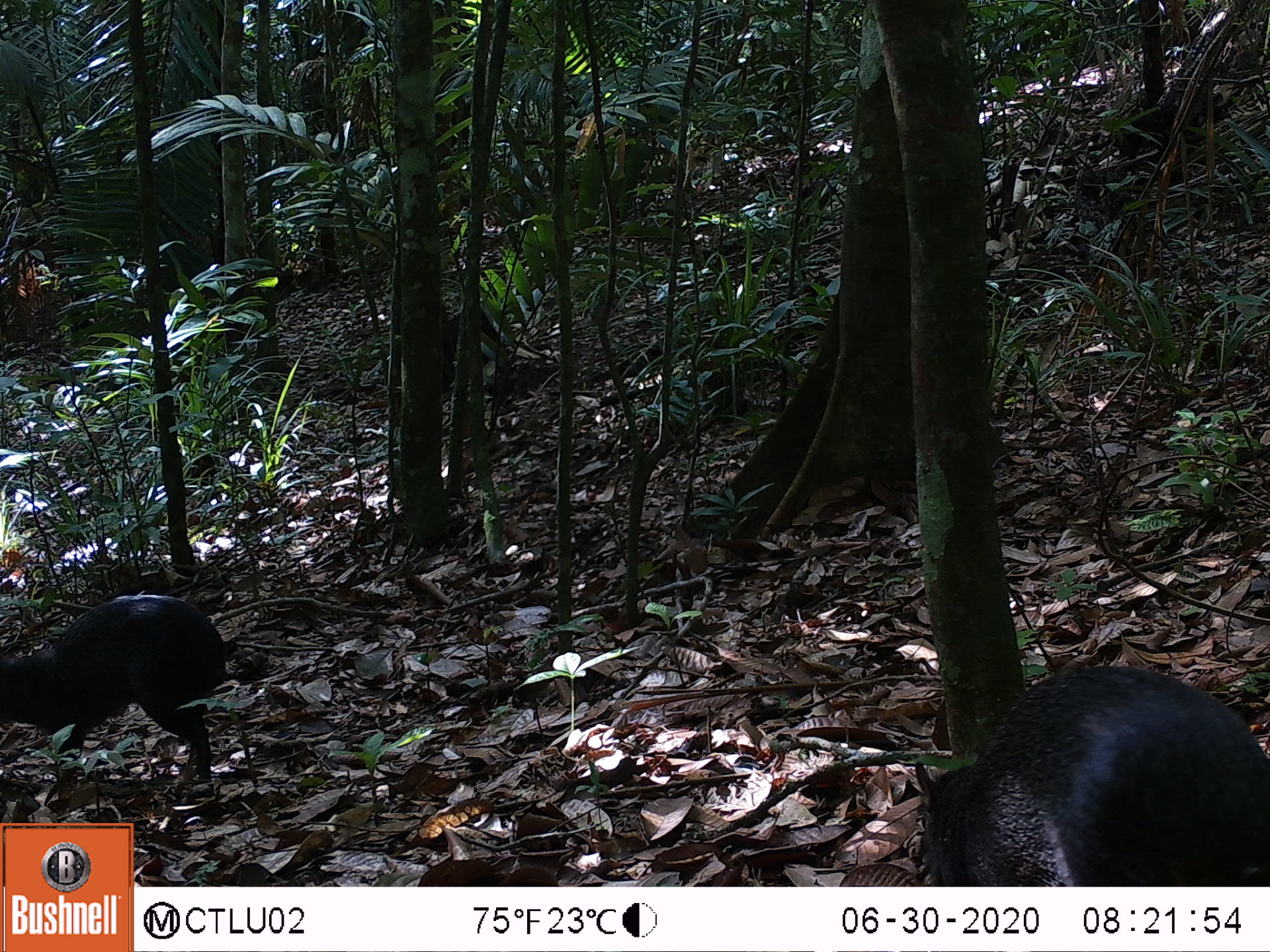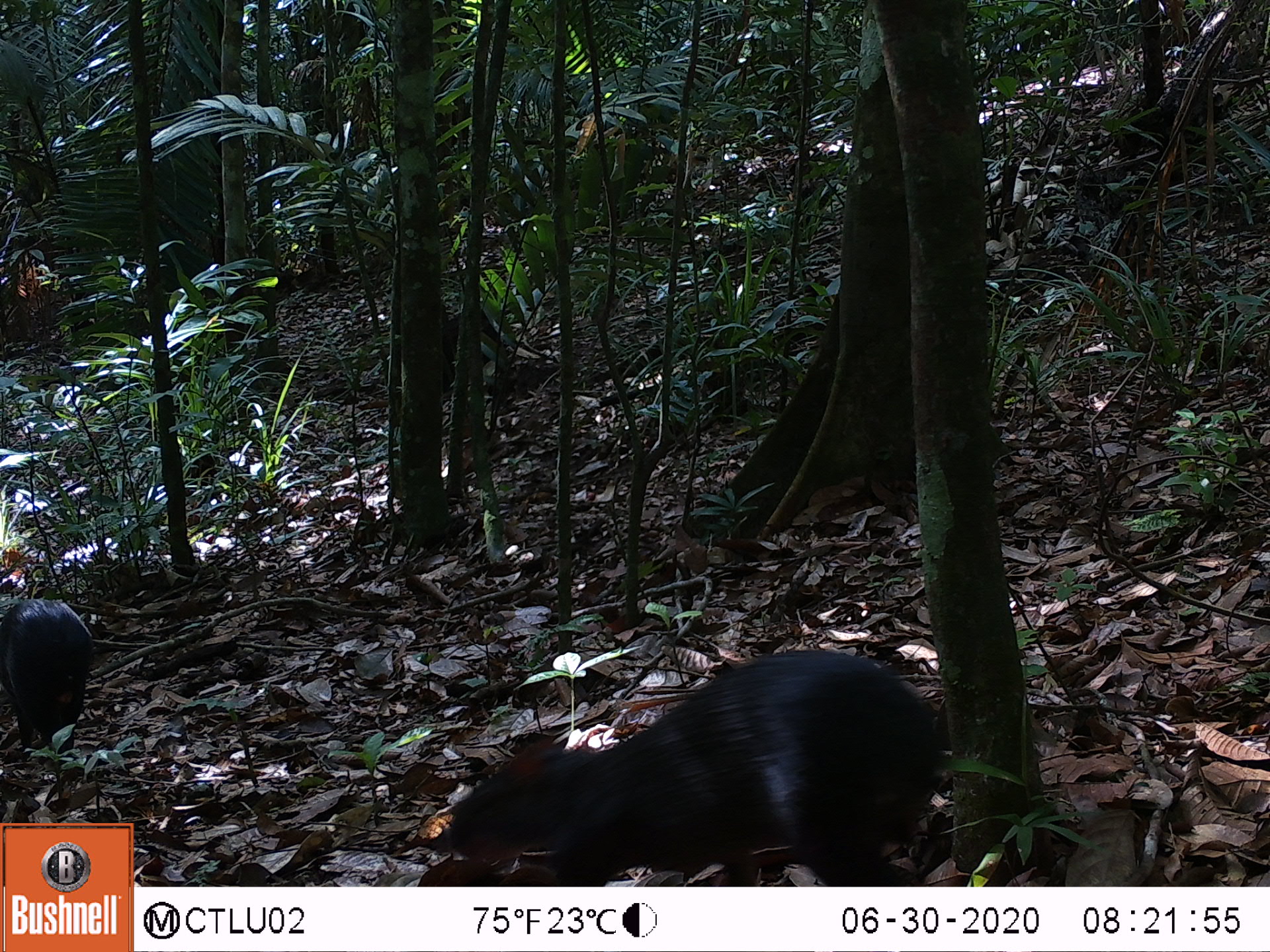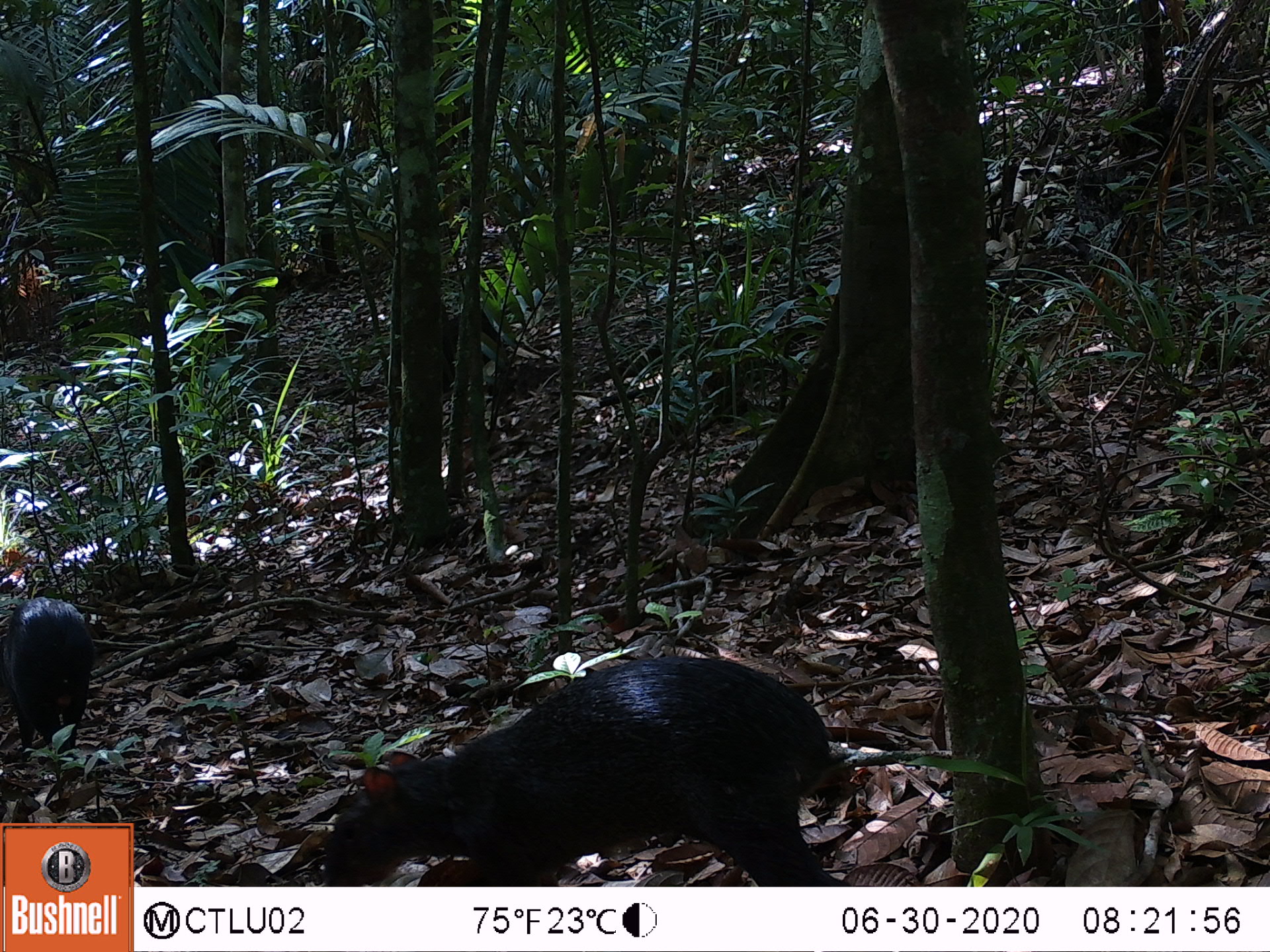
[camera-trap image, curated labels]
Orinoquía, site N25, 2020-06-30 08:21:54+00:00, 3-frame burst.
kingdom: Animalia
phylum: Chordata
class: Mammalia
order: Rodentia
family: Dasyproctidae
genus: Dasyprocta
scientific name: Dasyprocta fuliginosa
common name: black agouti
Black agouti (Dasyprocta fuliginosa).